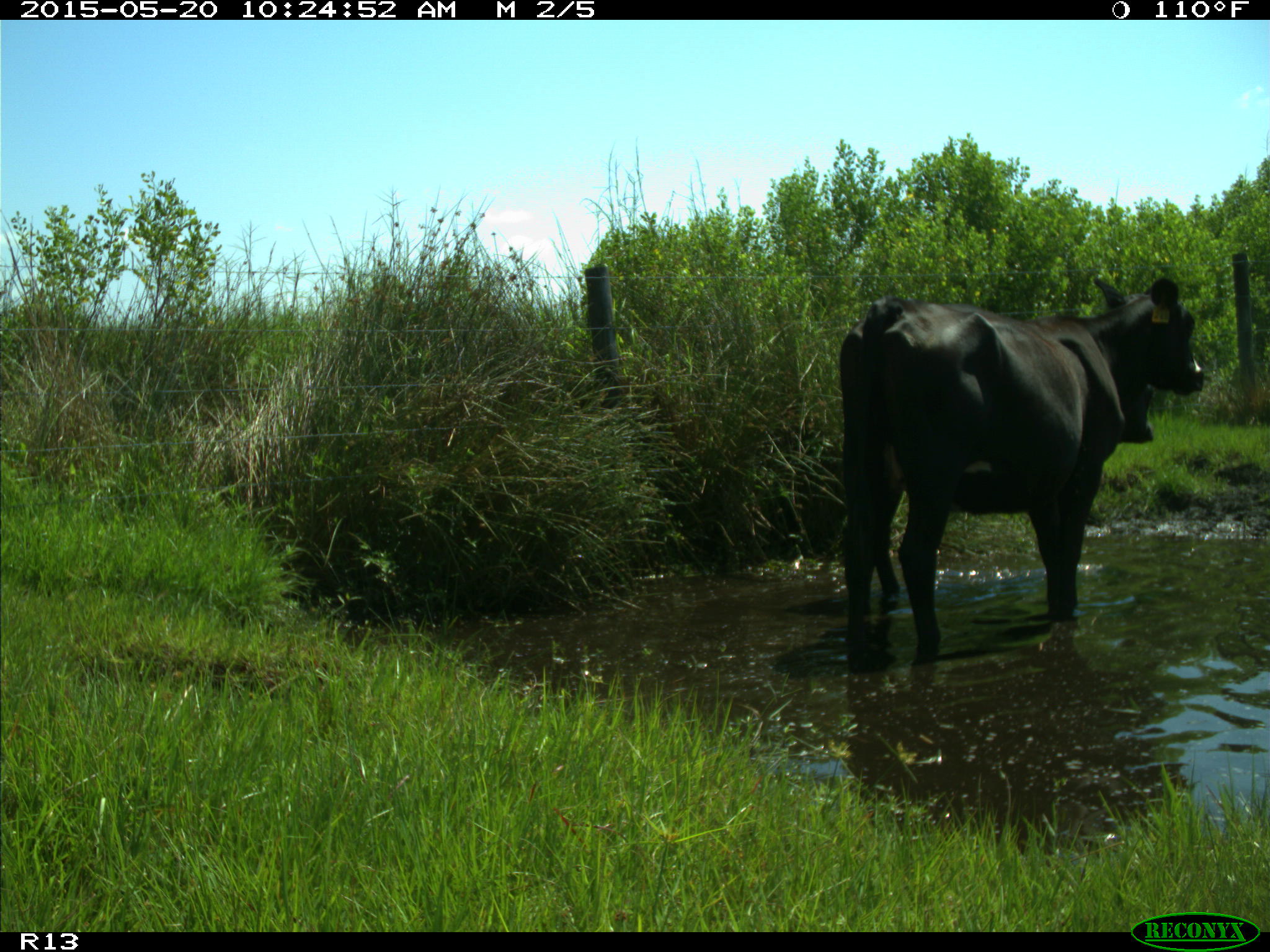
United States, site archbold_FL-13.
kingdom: Animalia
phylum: Chordata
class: Mammalia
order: Artiodactyla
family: Bovidae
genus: Bos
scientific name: Bos taurus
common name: domestic cow